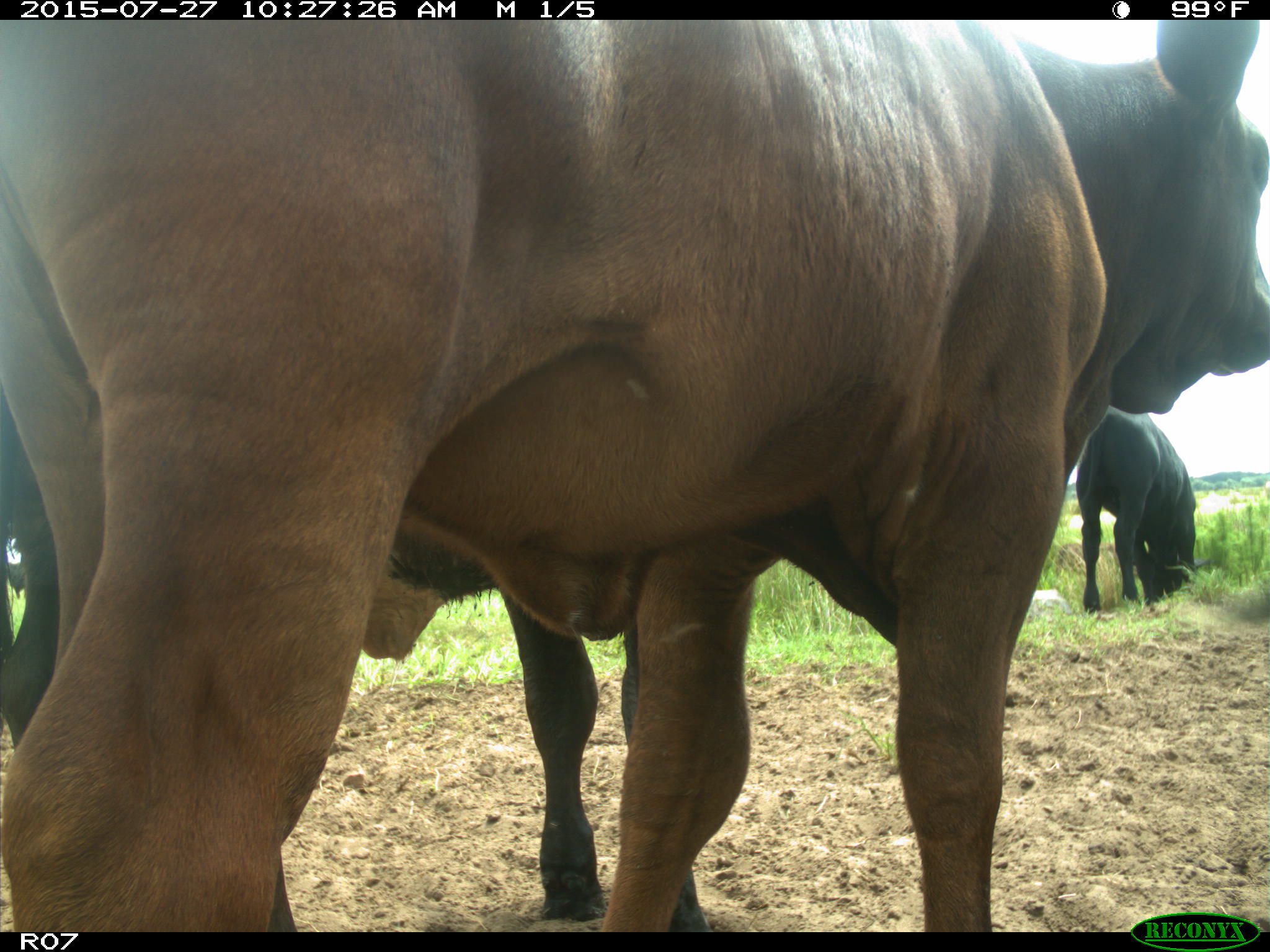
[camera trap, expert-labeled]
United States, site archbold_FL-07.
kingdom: Animalia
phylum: Chordata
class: Mammalia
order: Artiodactyla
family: Bovidae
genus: Bos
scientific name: Bos taurus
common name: domestic cow